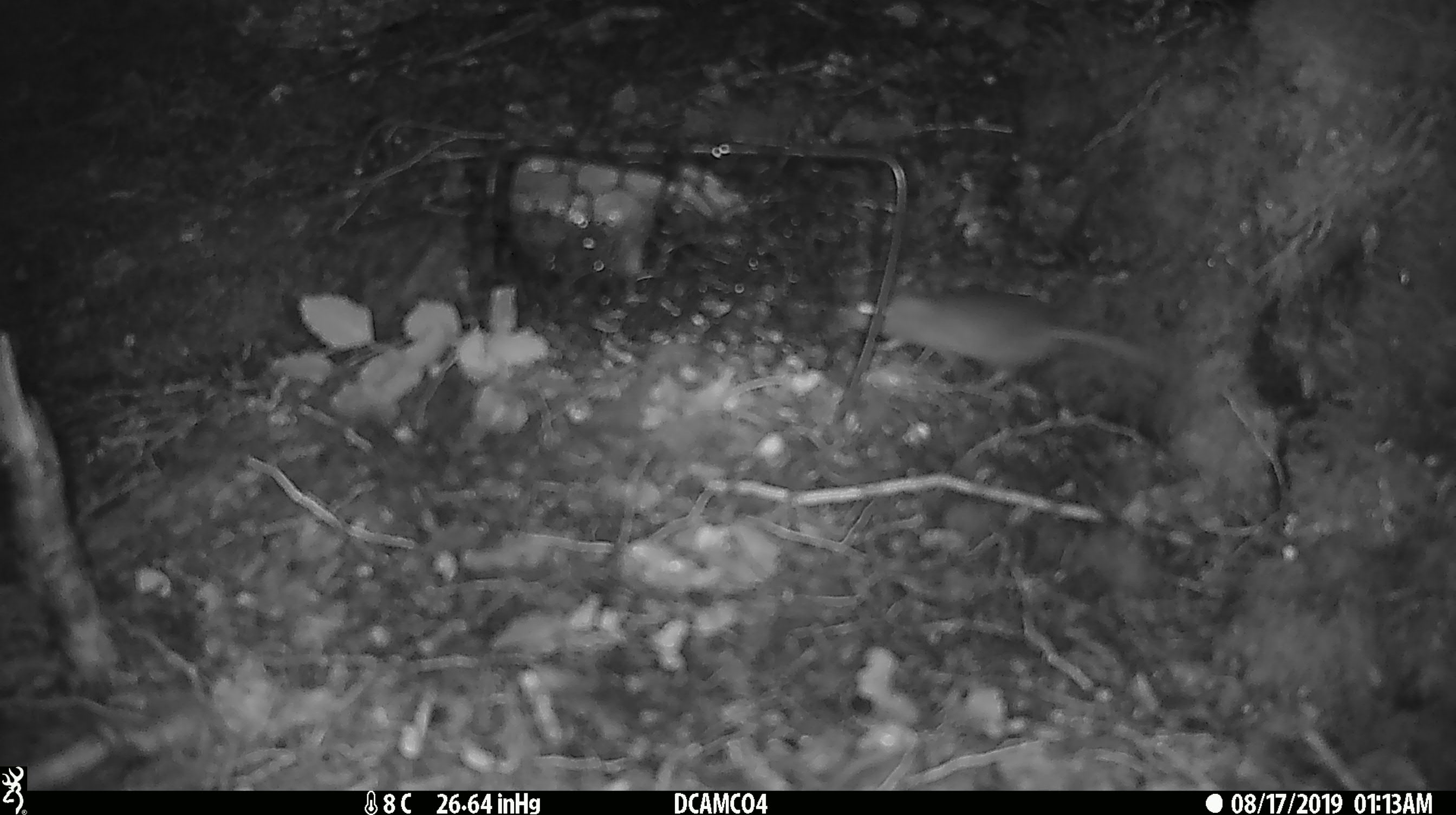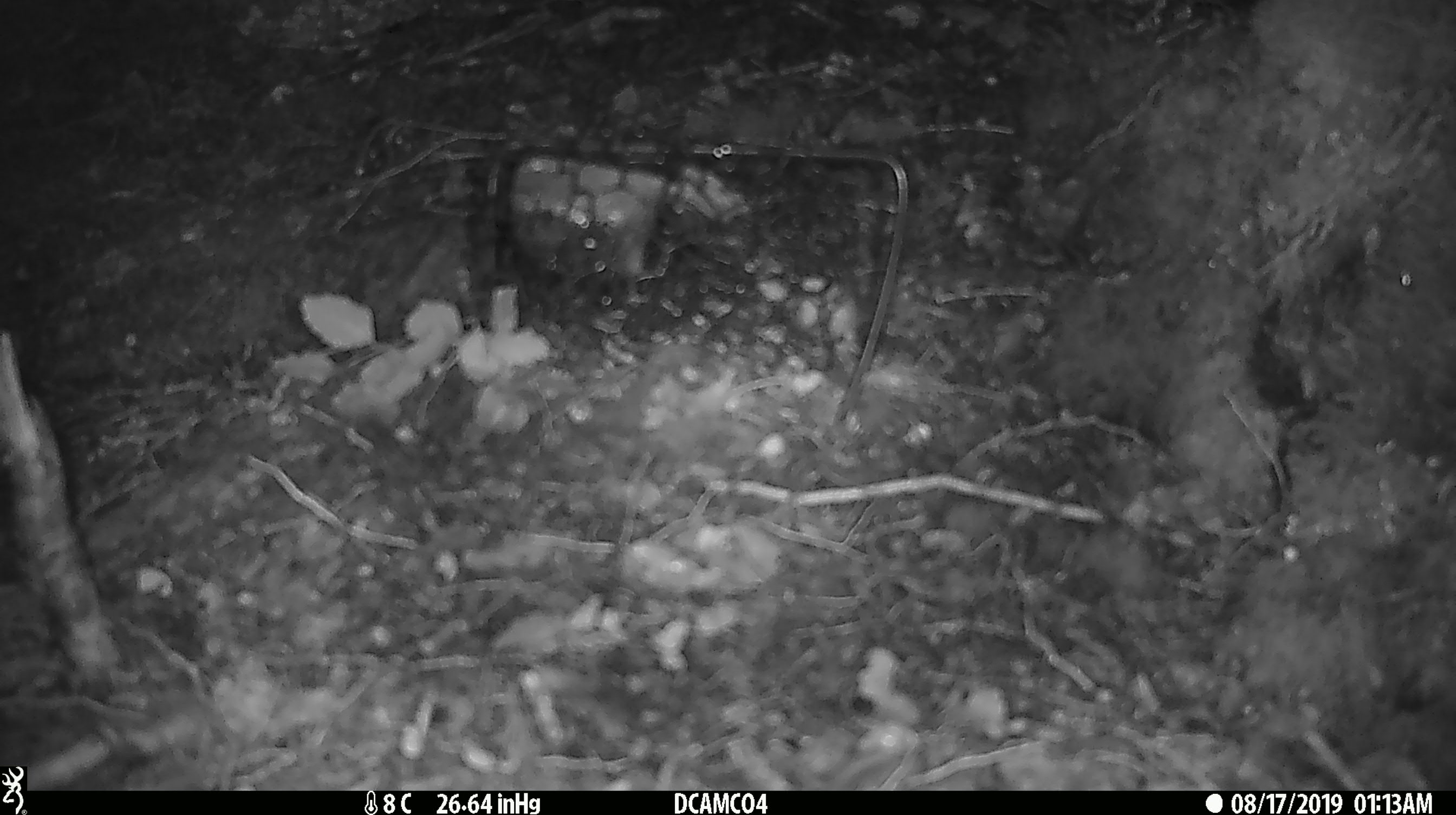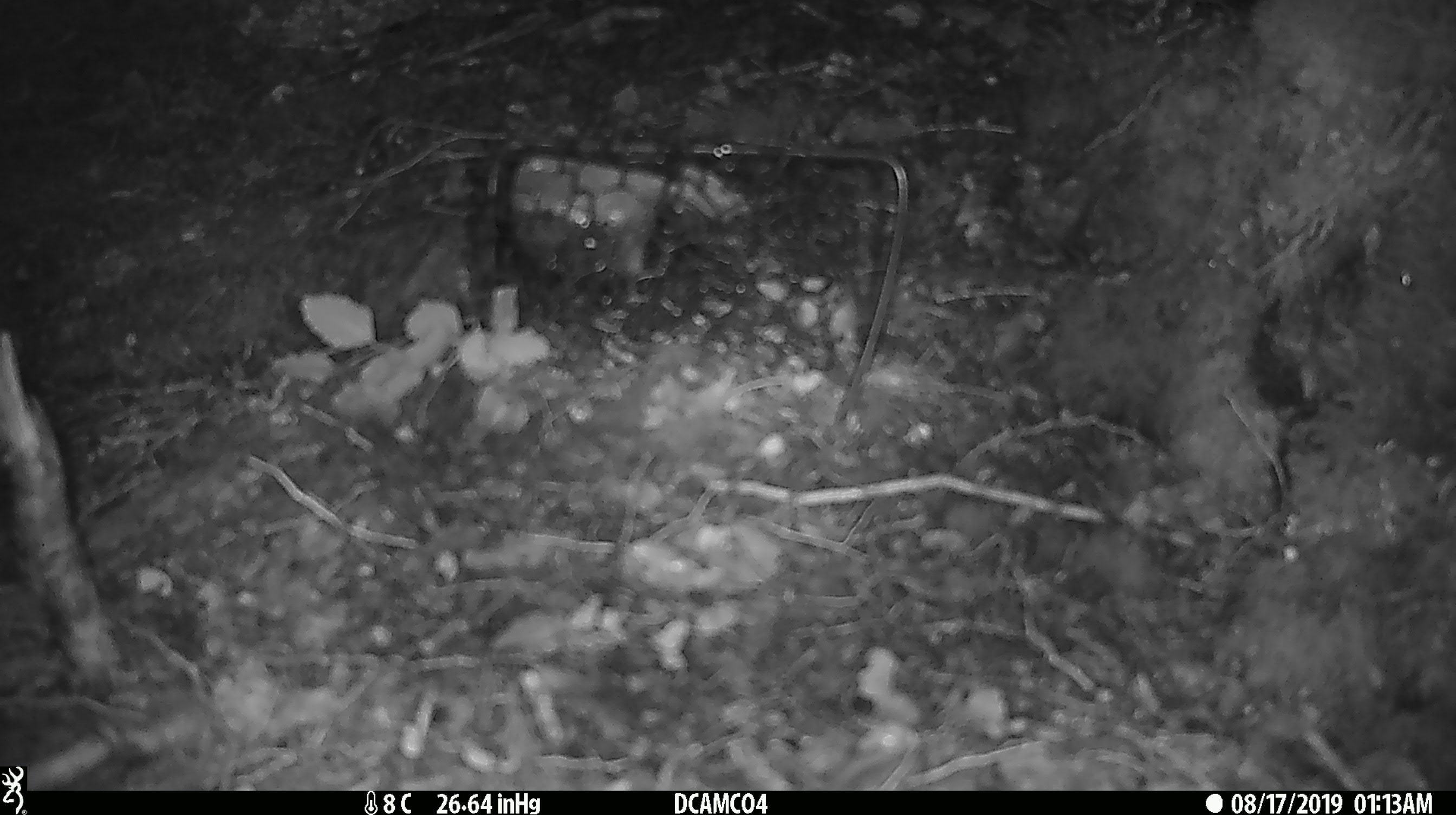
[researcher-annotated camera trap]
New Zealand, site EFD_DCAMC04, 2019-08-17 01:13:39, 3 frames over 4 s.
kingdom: Animalia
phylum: Chordata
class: Mammalia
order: Rodentia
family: Muridae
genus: Mus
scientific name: Mus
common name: mouse